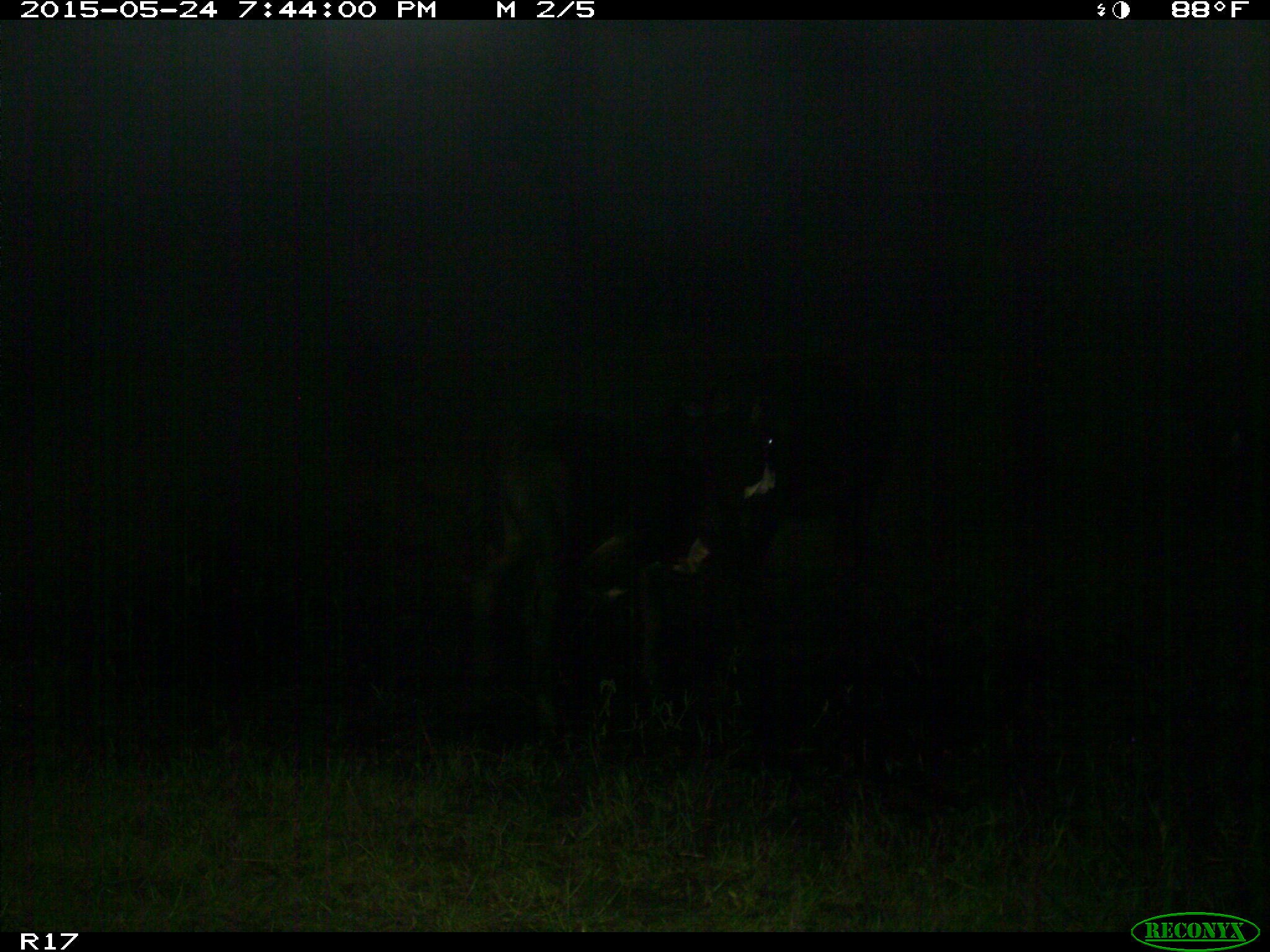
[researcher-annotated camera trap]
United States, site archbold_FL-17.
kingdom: Animalia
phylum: Chordata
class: Mammalia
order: Artiodactyla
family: Bovidae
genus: Bos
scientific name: Bos taurus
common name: domestic cow